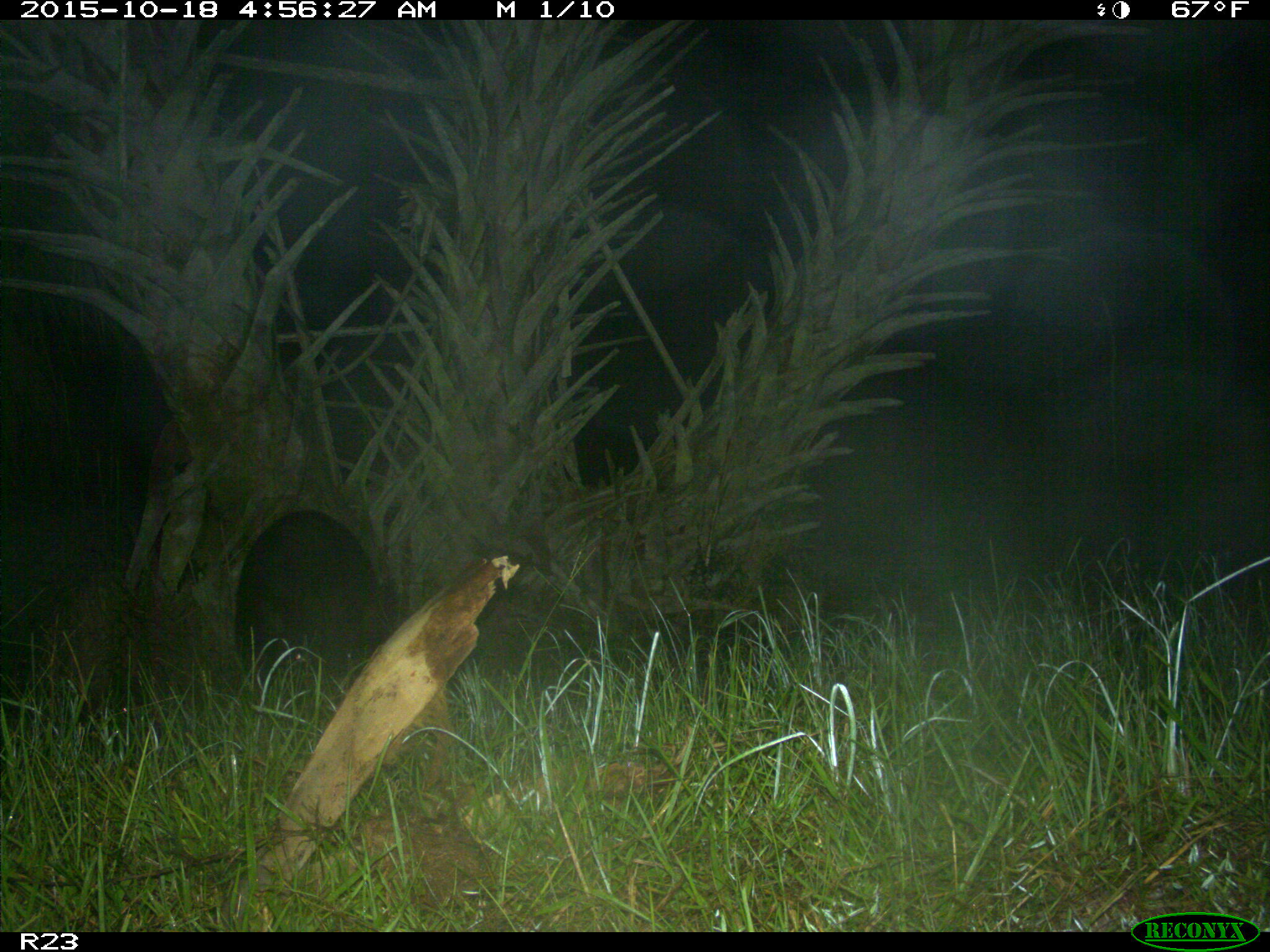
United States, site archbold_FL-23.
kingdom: Animalia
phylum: Chordata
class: Mammalia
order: Artiodactyla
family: Suidae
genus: Sus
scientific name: Sus scrofa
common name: wild boar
Sus scrofa (wild boar).